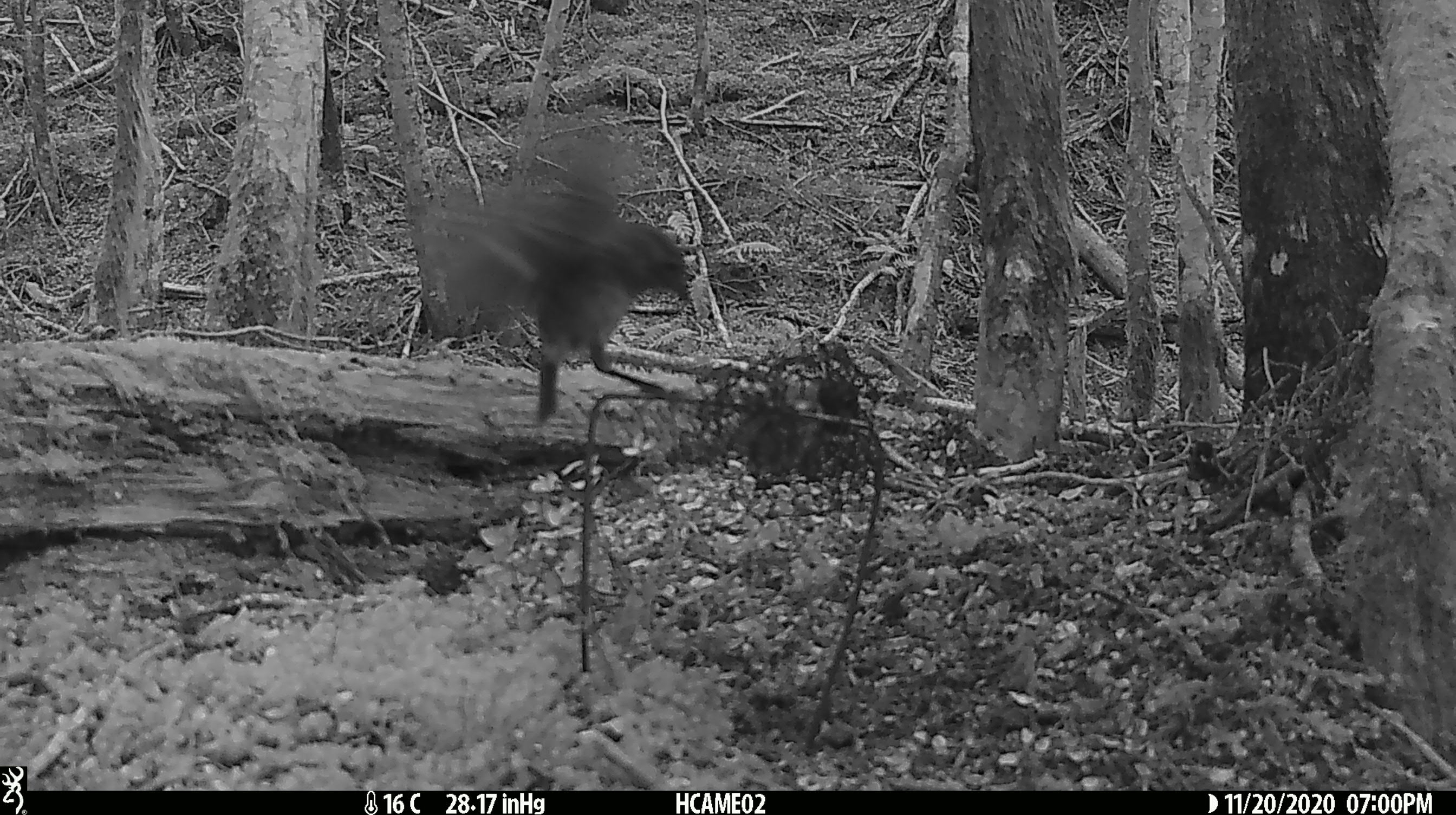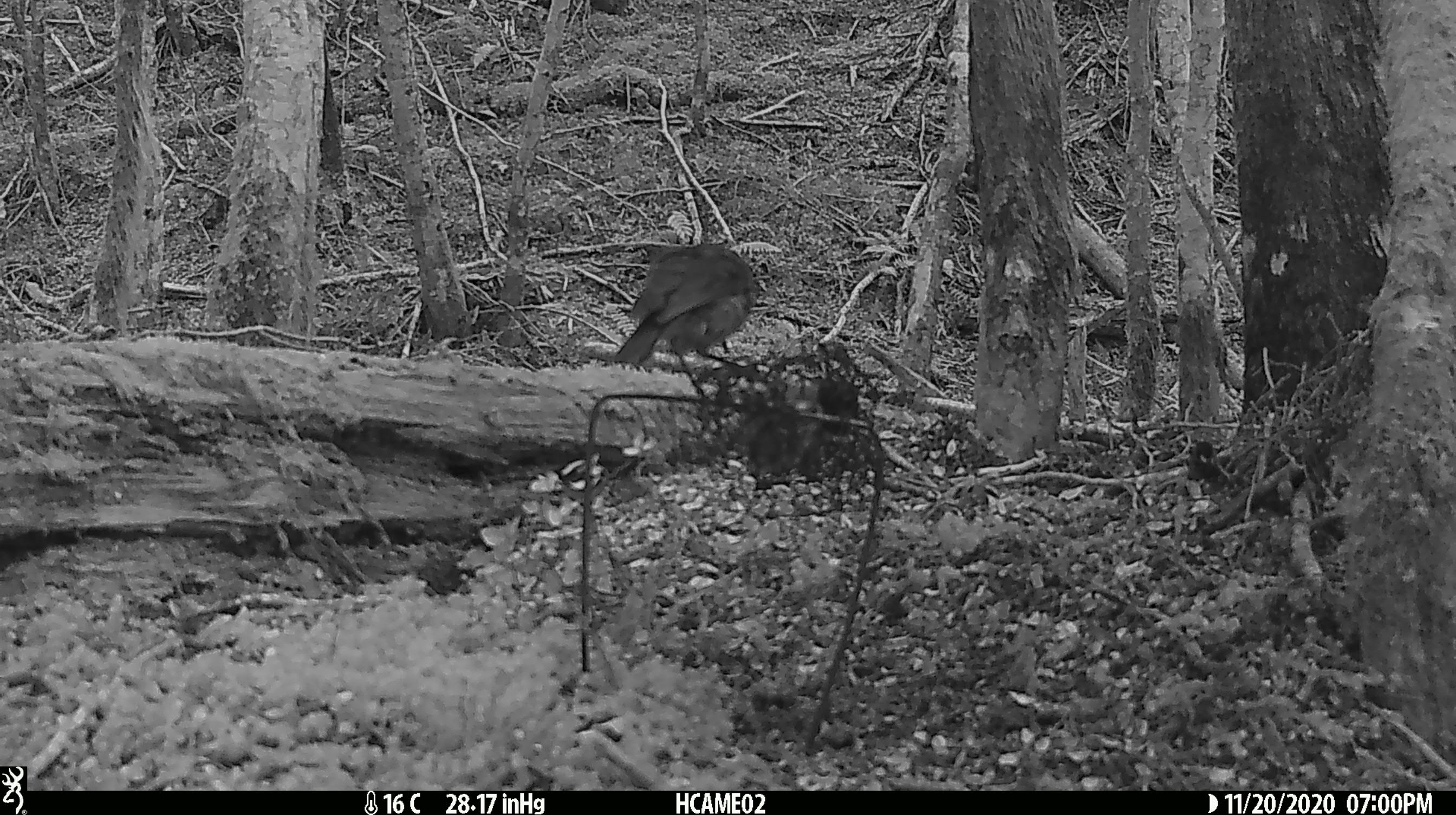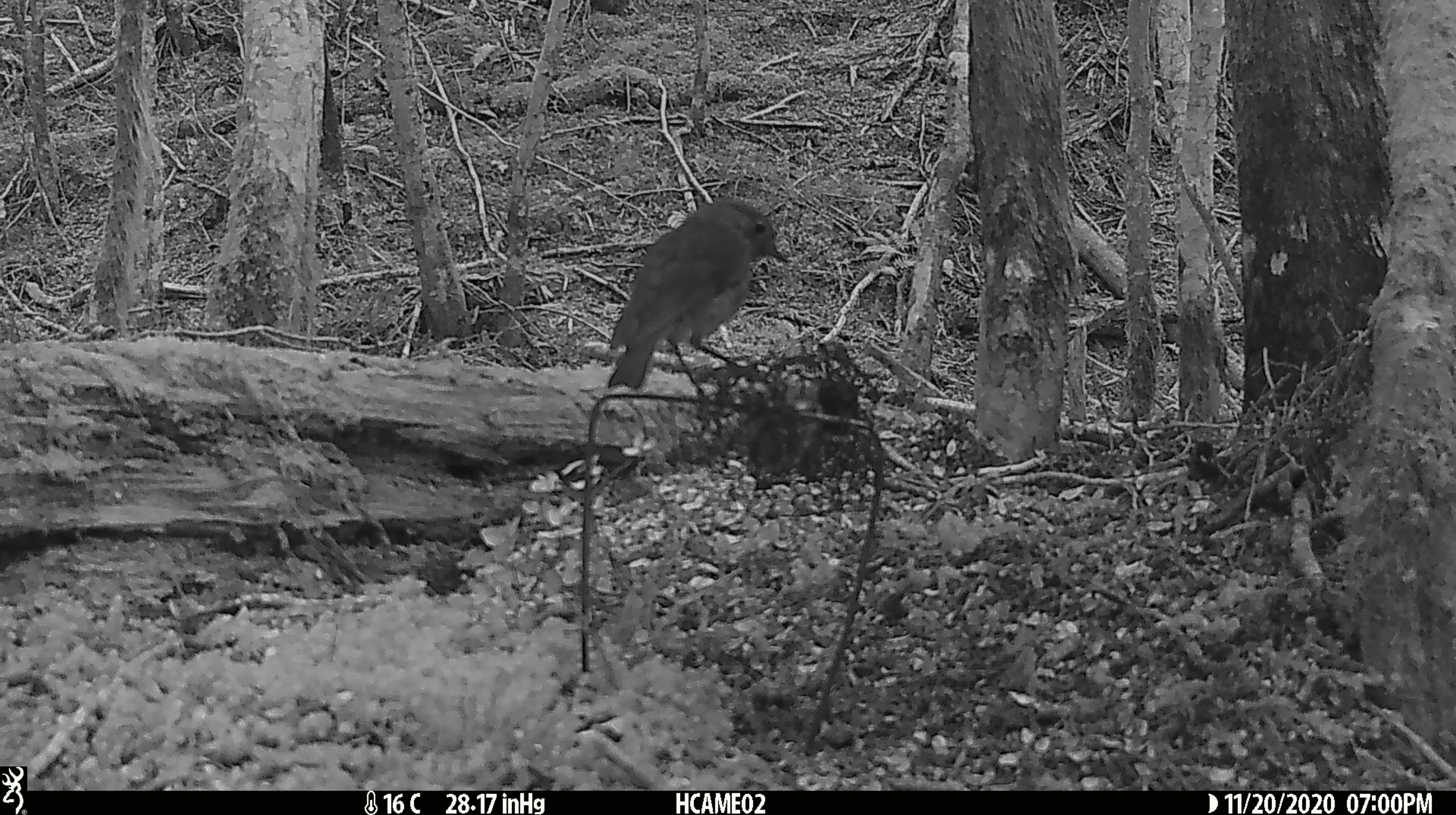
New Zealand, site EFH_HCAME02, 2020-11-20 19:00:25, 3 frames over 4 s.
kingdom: Animalia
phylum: Chordata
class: Aves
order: Passeriformes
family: Petroicidae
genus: Petroica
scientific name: Petroica australis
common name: new zealand robin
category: robin